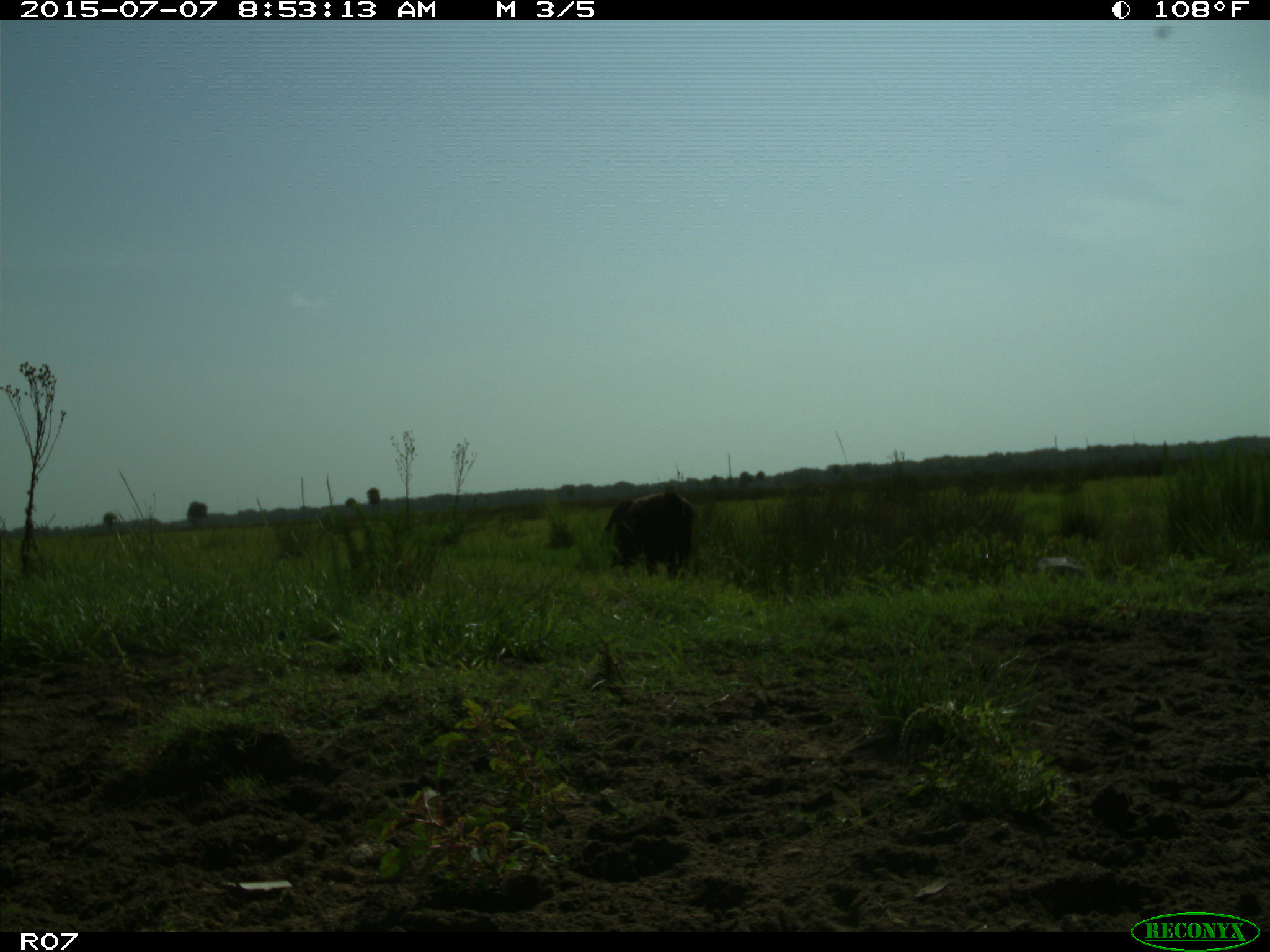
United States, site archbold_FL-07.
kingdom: Animalia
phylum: Chordata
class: Mammalia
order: Artiodactyla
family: Bovidae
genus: Bos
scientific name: Bos taurus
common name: domestic cow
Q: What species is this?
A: Bos taurus (domestic cow).